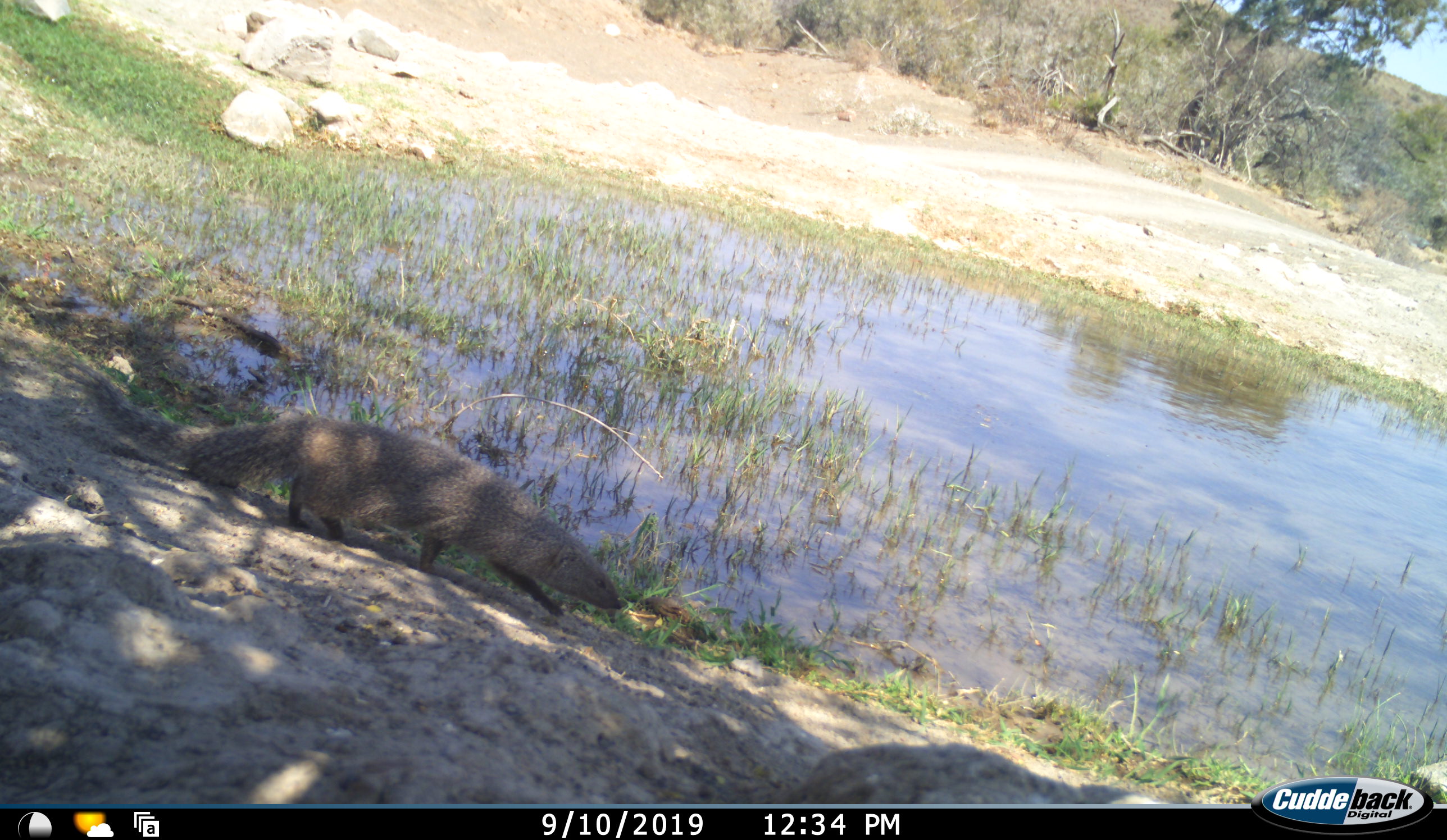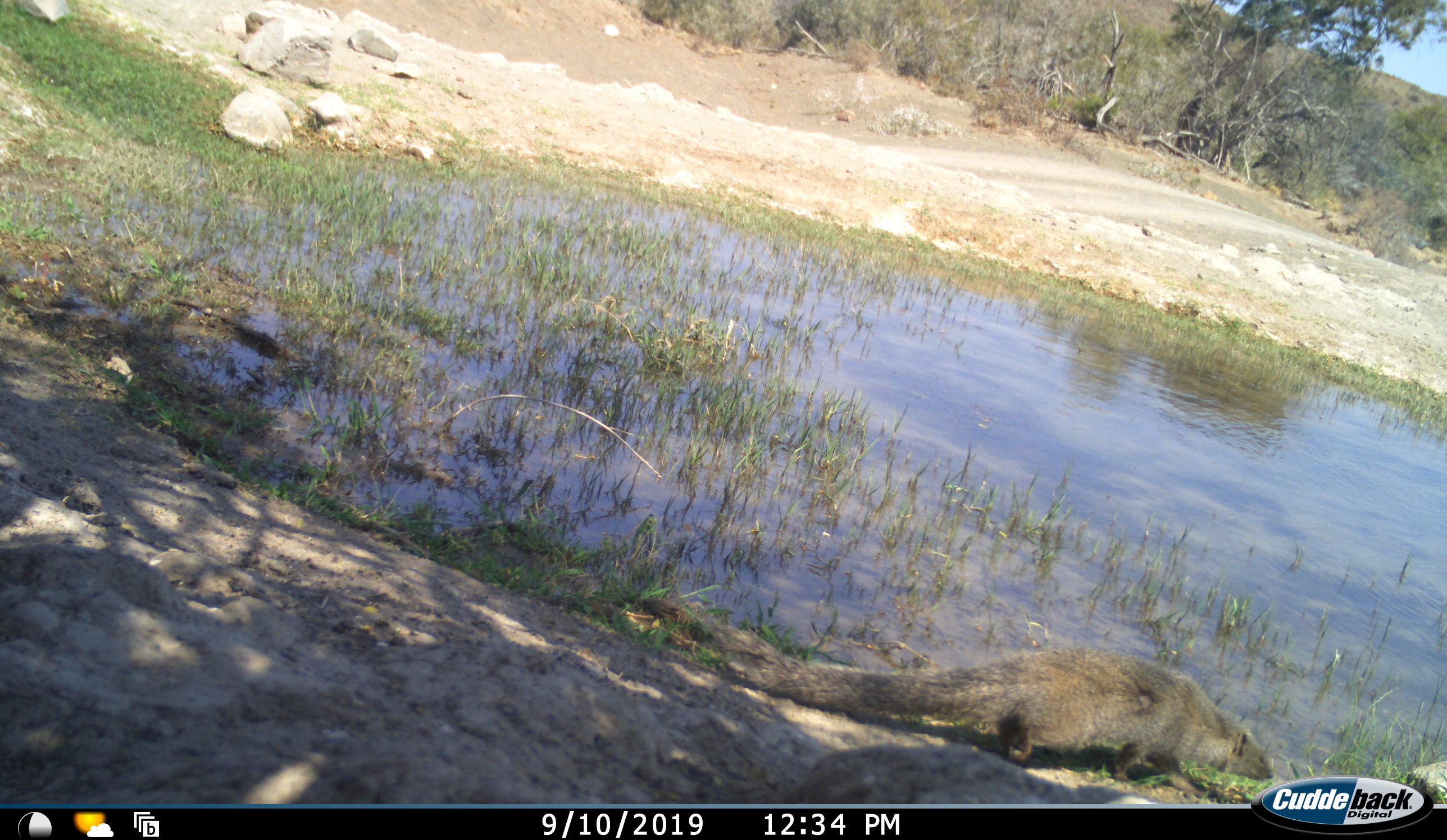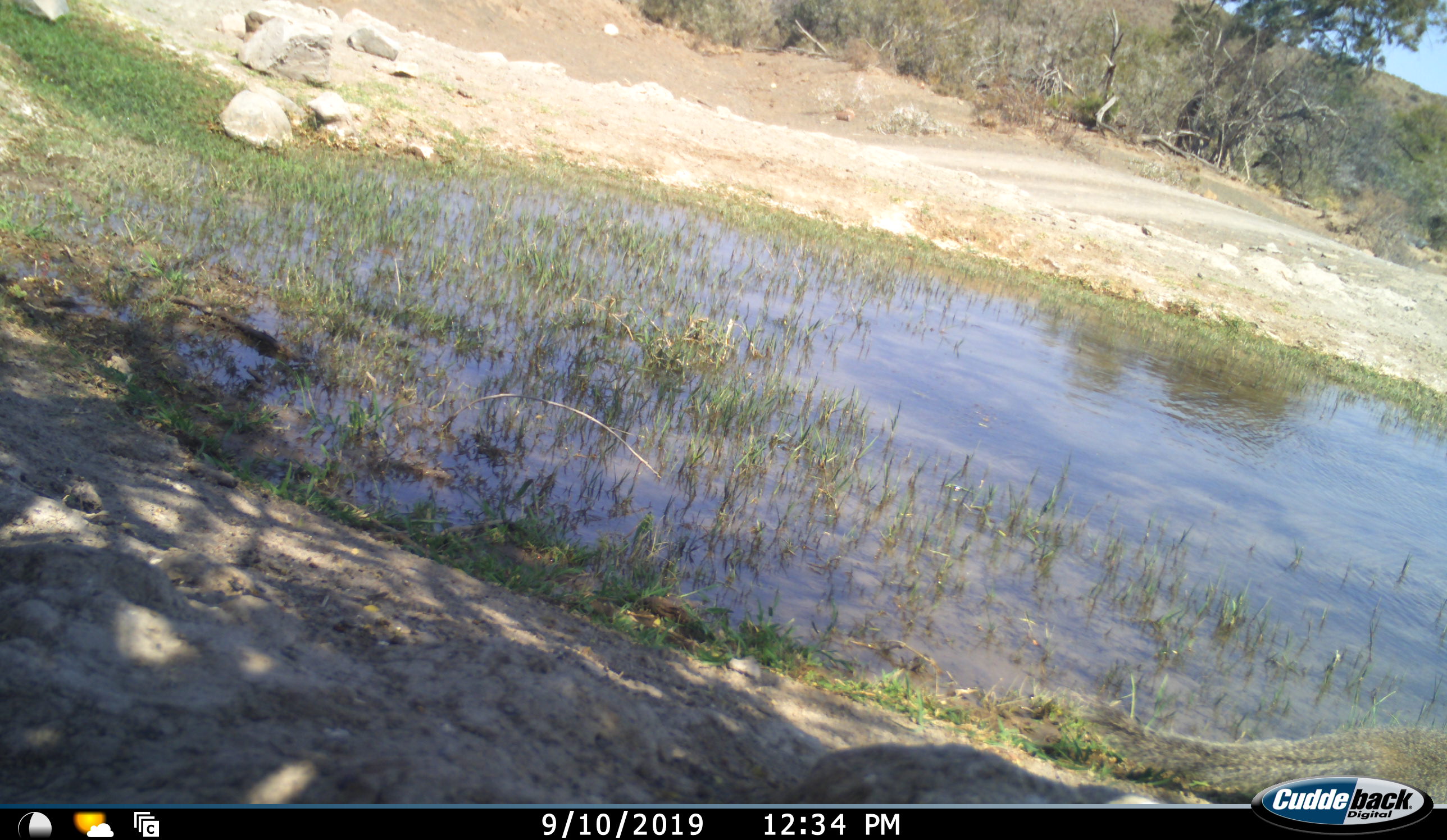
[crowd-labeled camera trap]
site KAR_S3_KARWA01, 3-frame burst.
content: unidentified animal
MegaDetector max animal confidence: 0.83